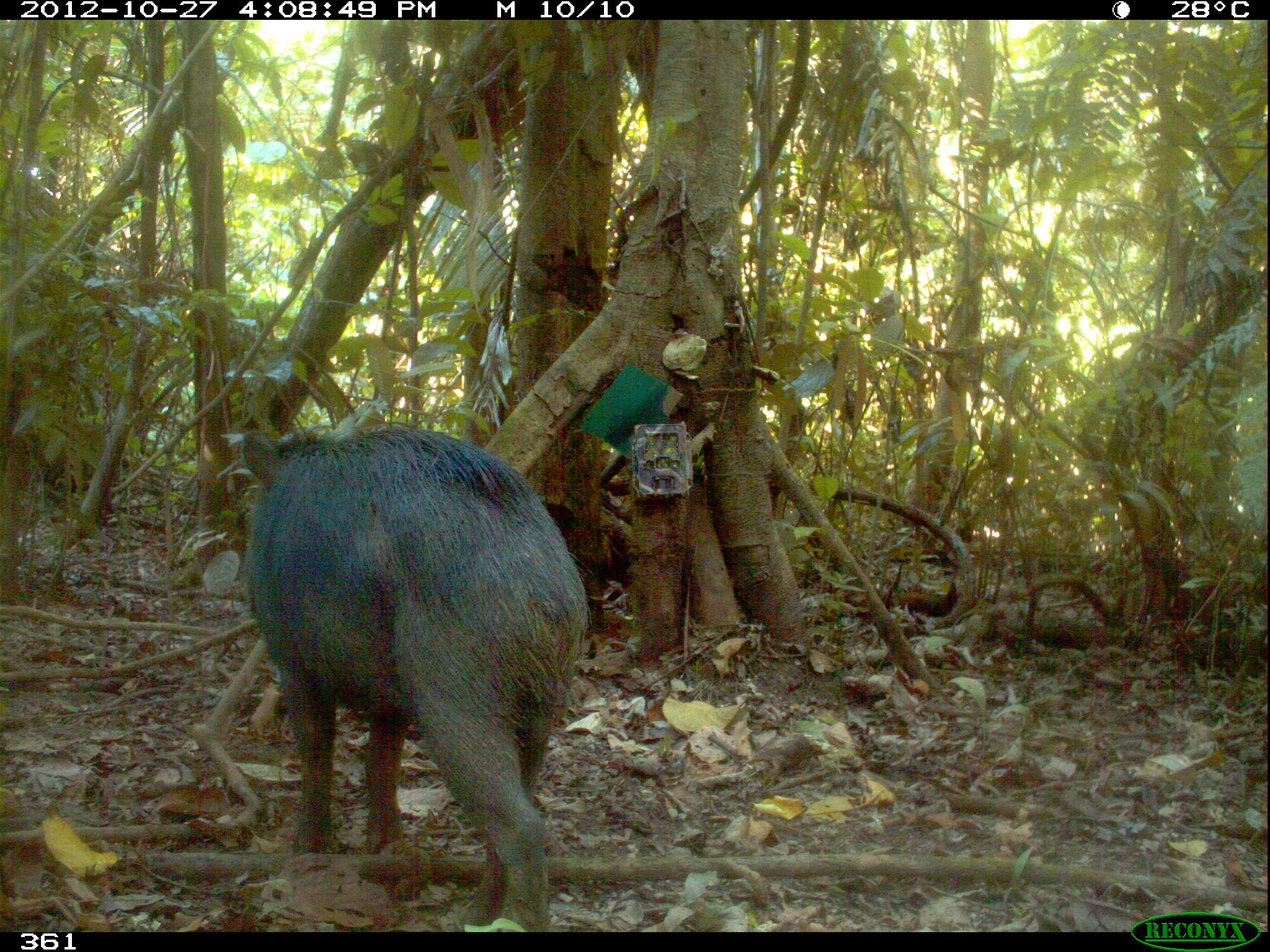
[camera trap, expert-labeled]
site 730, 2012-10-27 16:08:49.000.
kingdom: Animalia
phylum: Chordata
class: Mammalia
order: Artiodactyla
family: Tayassuidae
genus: Tayassu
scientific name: Tayassu pecari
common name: white-lipped peccary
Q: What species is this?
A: Tayassu pecari (white-lipped peccary).